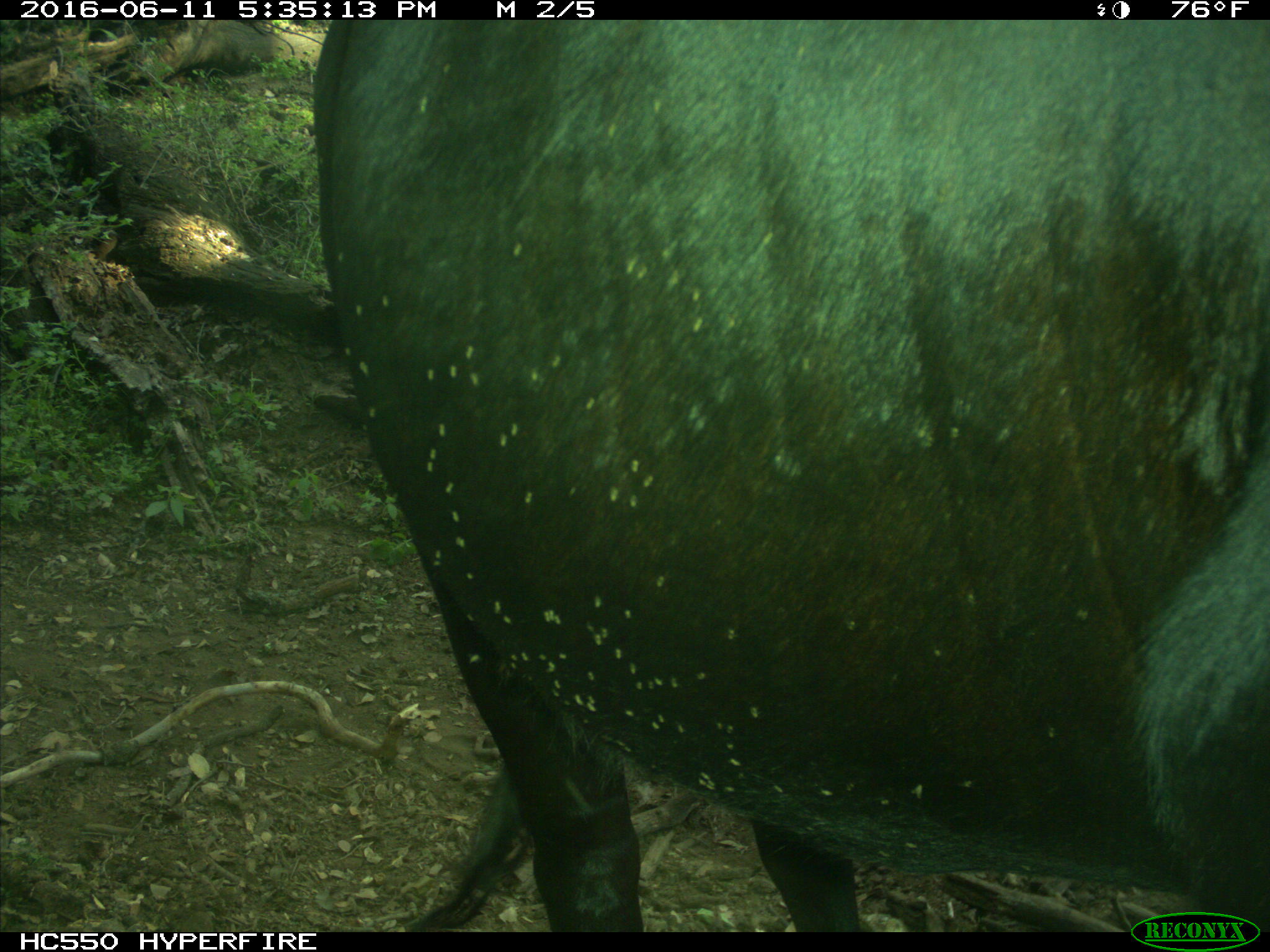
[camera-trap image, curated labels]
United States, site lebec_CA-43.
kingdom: Animalia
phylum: Chordata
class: Mammalia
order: Artiodactyla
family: Bovidae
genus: Bos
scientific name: Bos taurus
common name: domestic cow